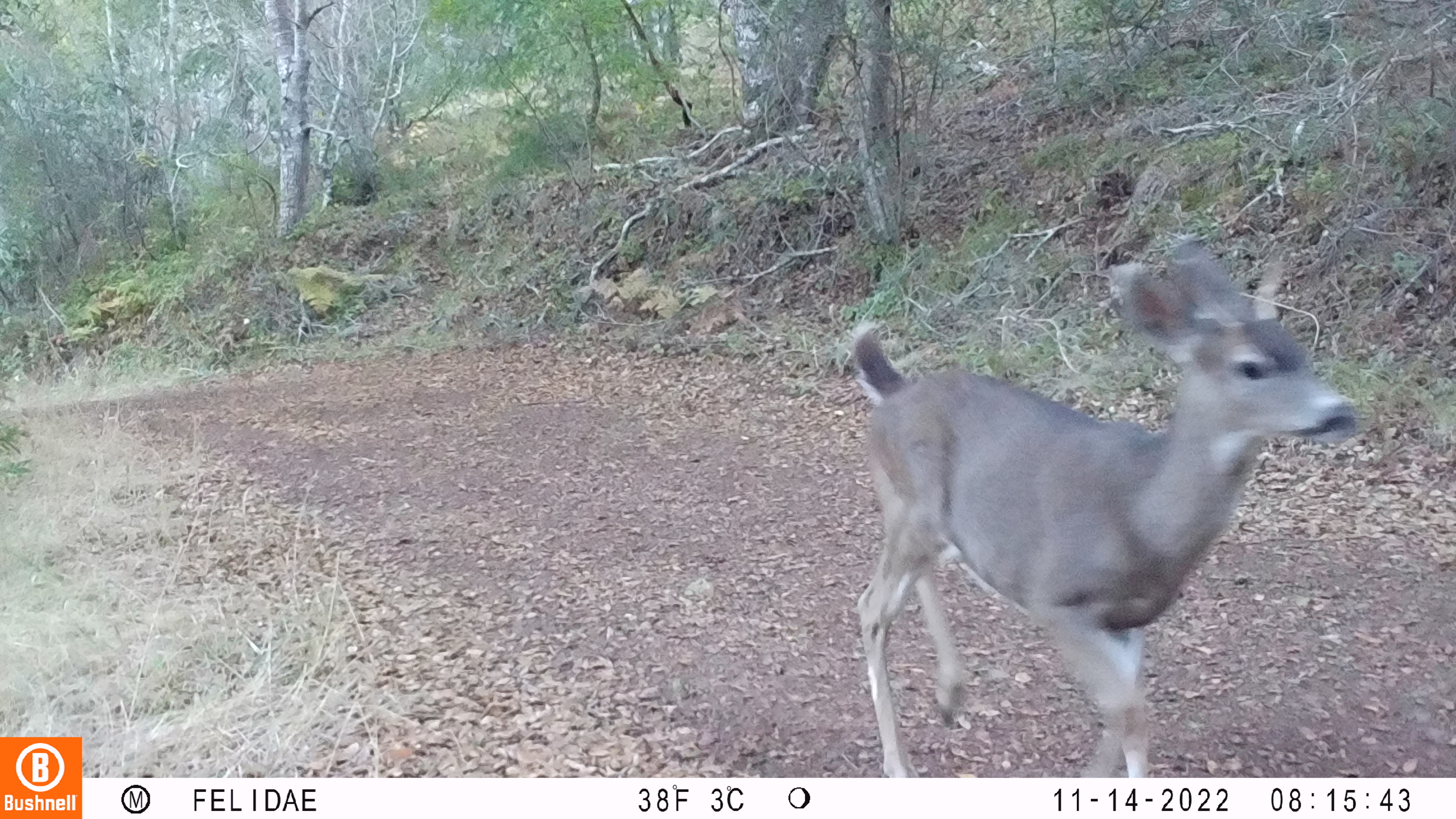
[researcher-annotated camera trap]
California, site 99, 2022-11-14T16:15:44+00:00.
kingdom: Animalia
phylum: Chordata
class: Mammalia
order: Artiodactyla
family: Cervidae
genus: Odocoileus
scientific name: Odocoileus hemionus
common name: mule deer